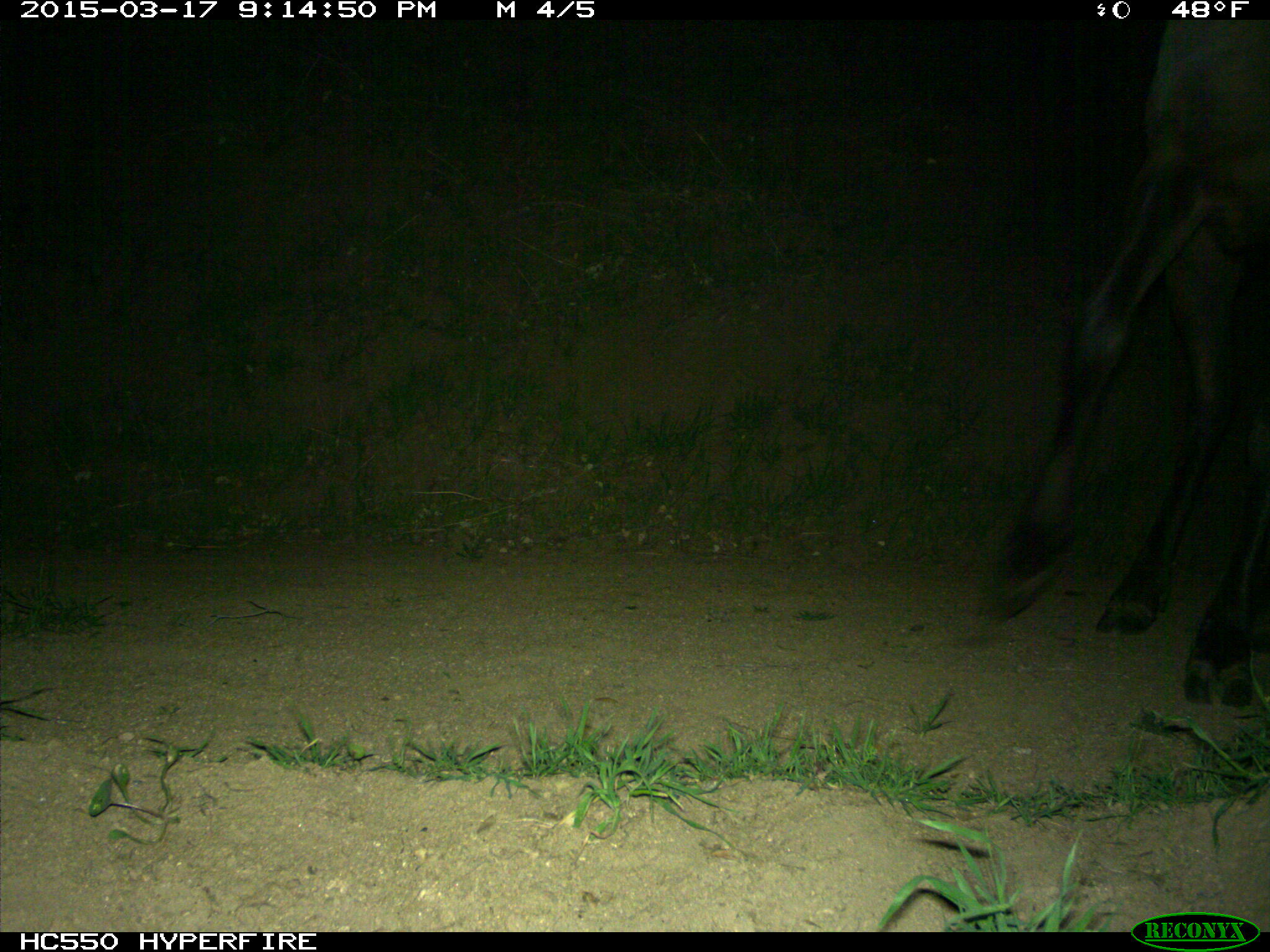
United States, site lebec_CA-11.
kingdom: Animalia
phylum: Chordata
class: Mammalia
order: Artiodactyla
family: Cervidae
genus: Cervus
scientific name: Cervus canadensis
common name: elk